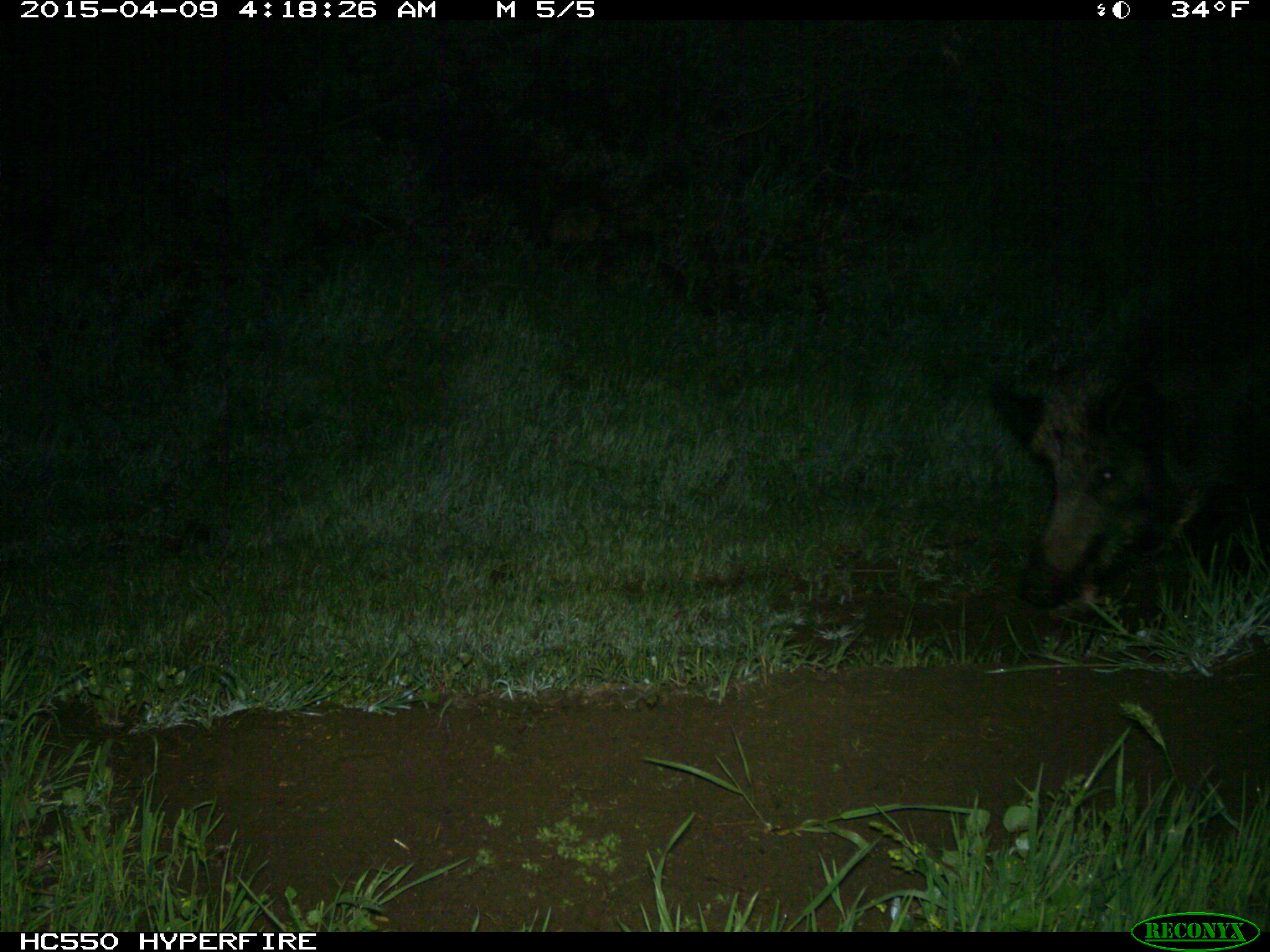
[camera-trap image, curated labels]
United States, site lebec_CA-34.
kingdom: Animalia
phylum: Chordata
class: Mammalia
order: Artiodactyla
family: Suidae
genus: Sus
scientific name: Sus scrofa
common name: wild boar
Sus scrofa (wild boar).